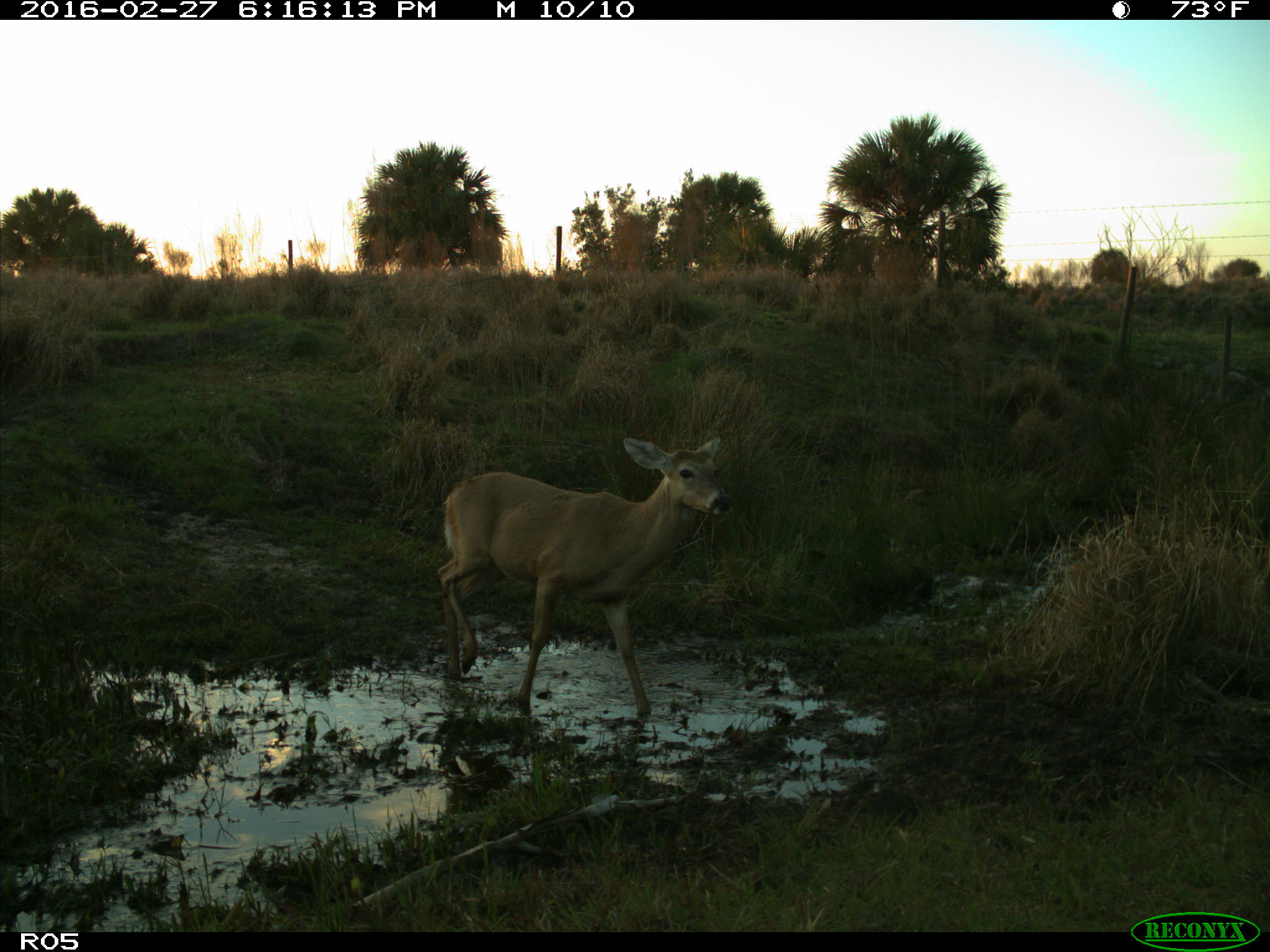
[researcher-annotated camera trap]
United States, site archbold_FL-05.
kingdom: Animalia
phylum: Chordata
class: Mammalia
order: Artiodactyla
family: Cervidae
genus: Odocoileus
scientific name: Odocoileus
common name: deer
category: unidentified deer